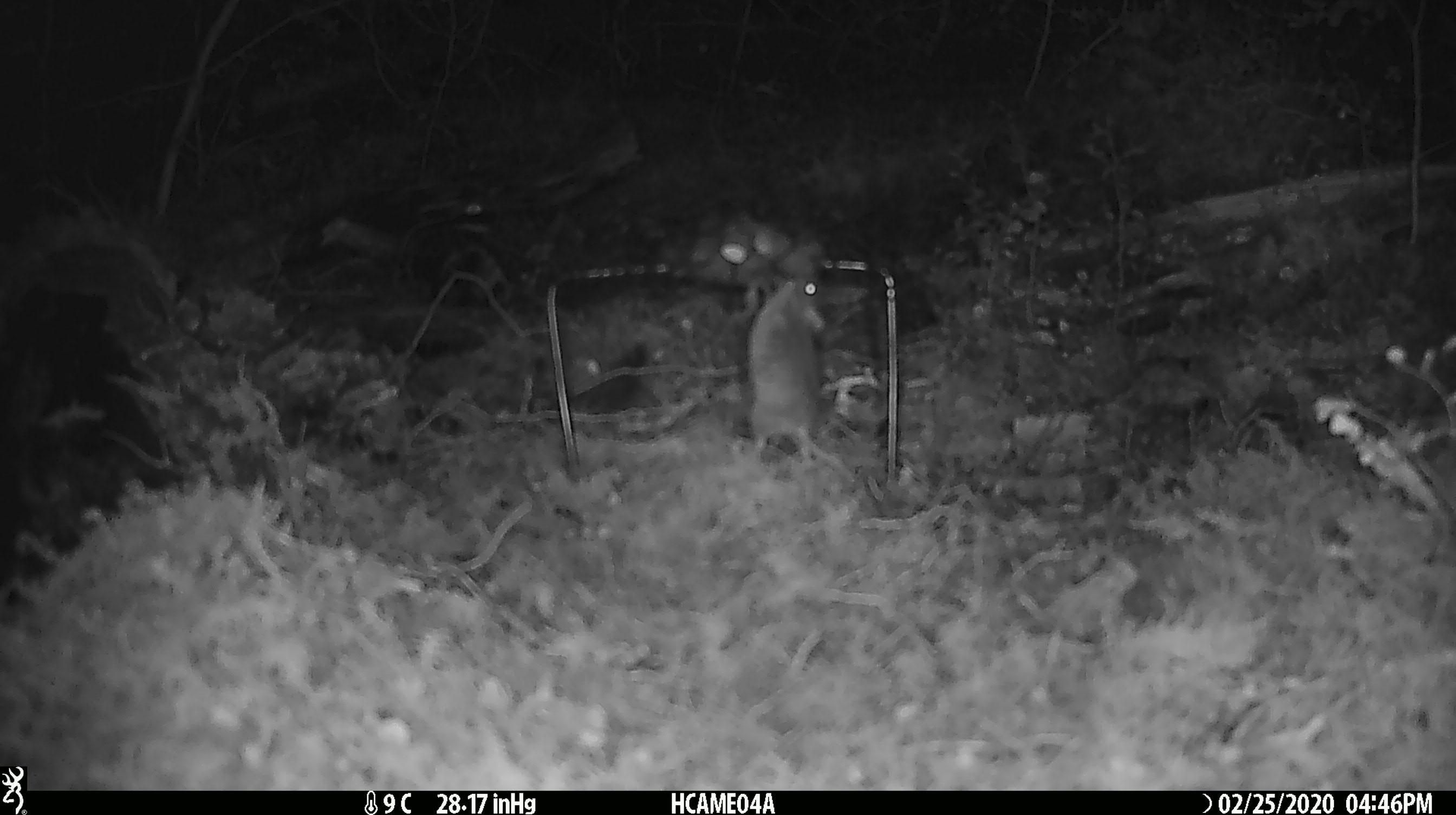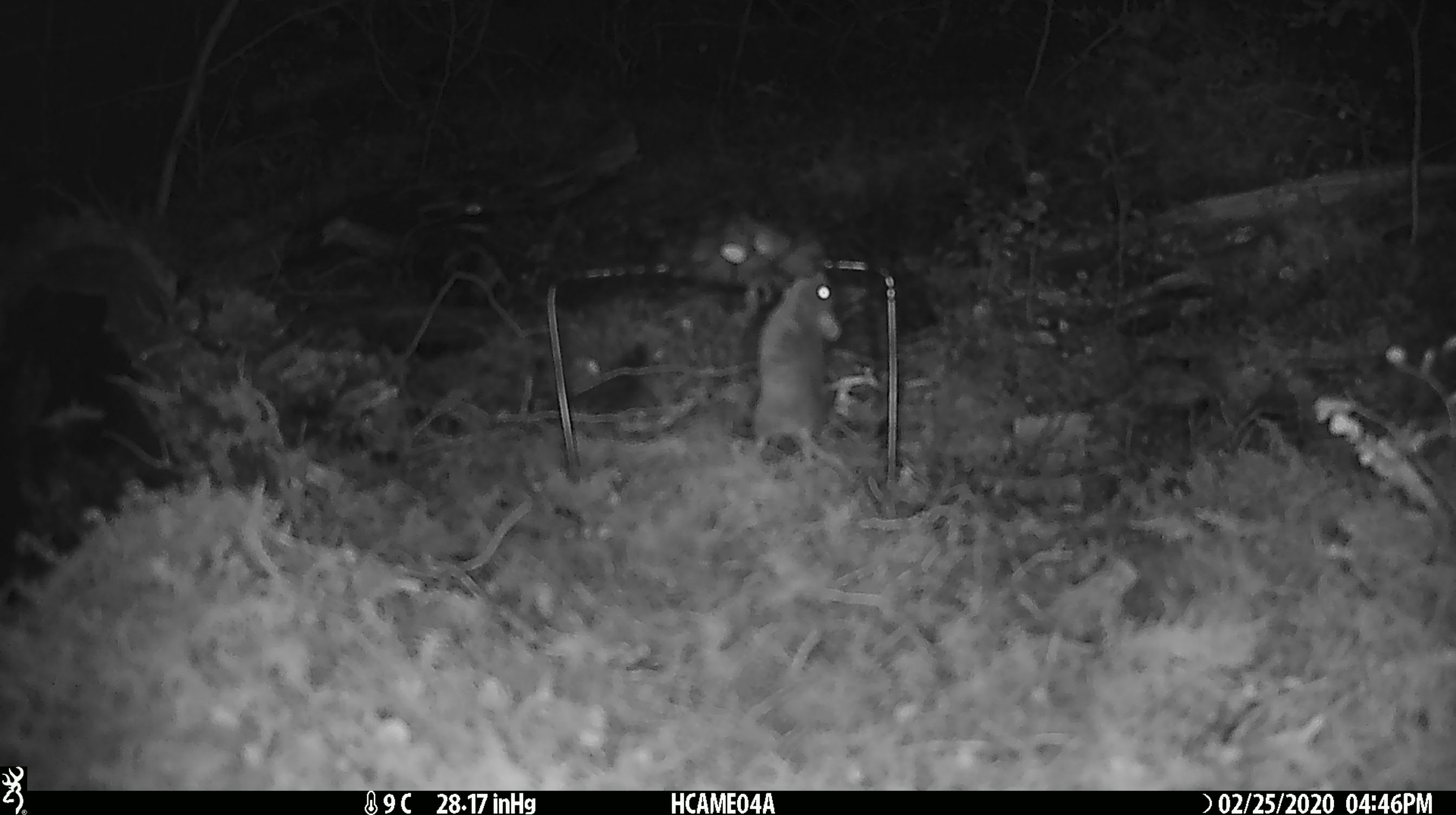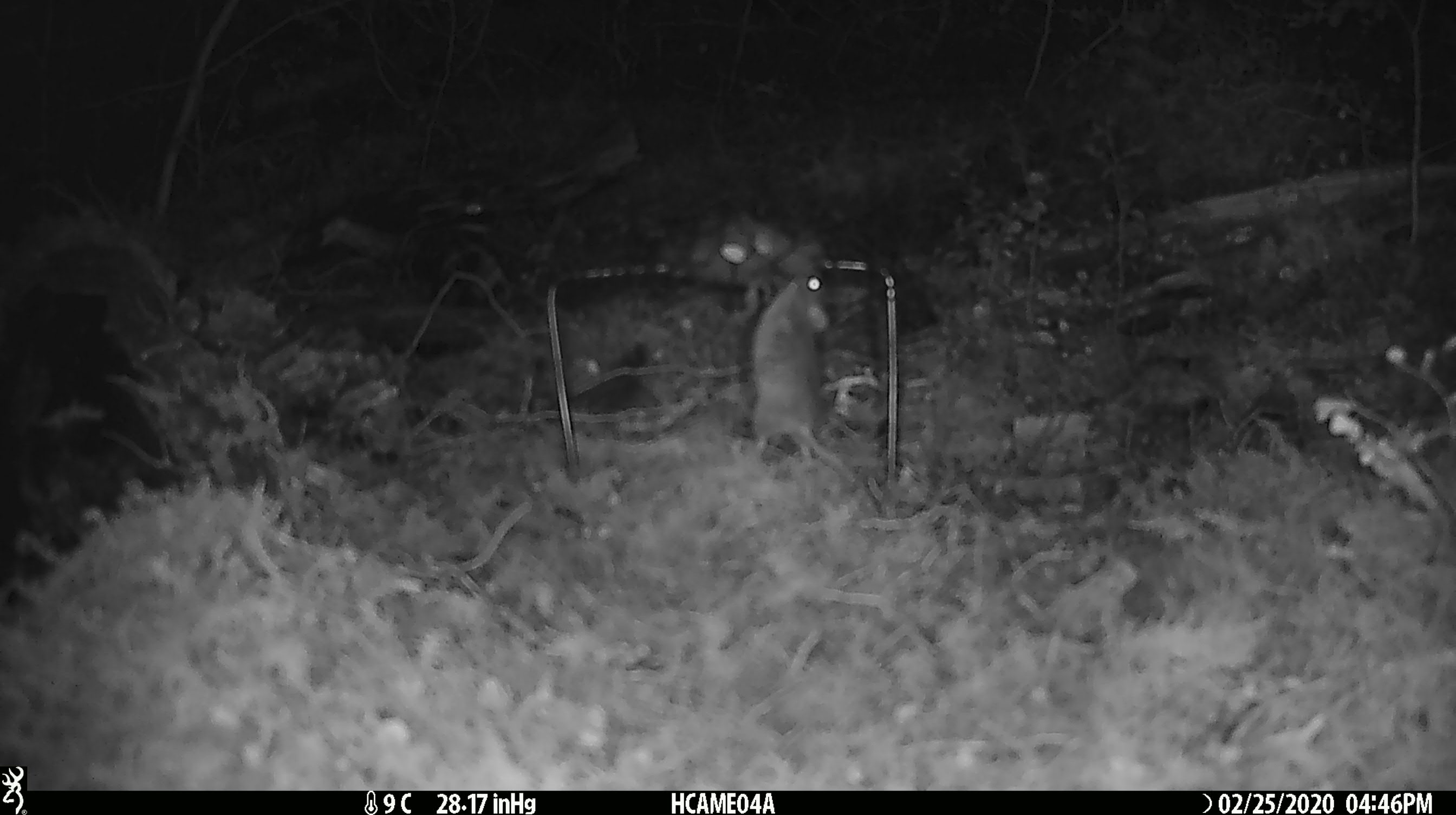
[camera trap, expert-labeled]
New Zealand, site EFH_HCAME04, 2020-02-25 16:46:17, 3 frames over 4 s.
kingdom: Animalia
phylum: Chordata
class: Mammalia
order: Rodentia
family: Muridae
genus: Mus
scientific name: Mus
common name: mouse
Mouse (Mus).